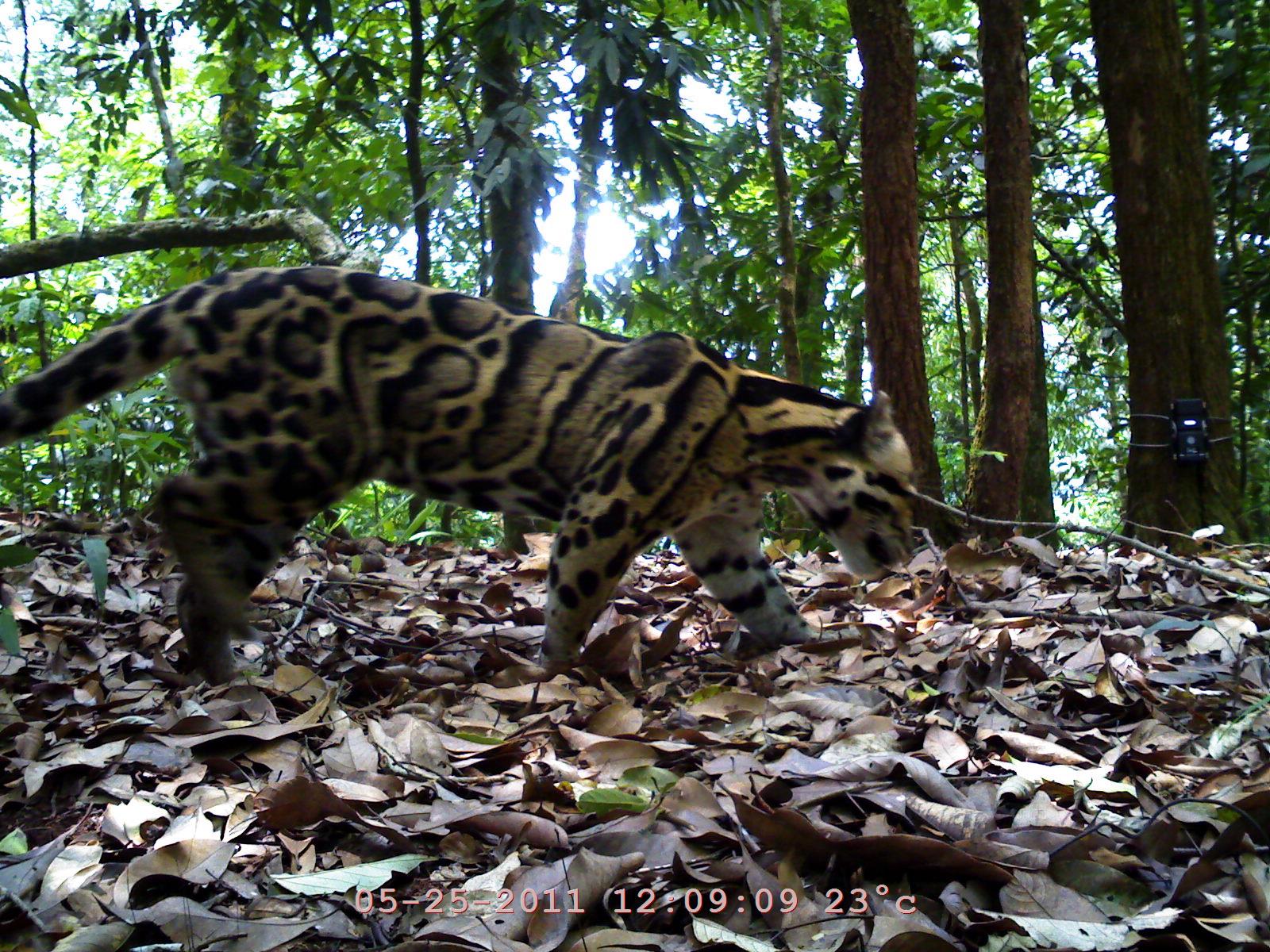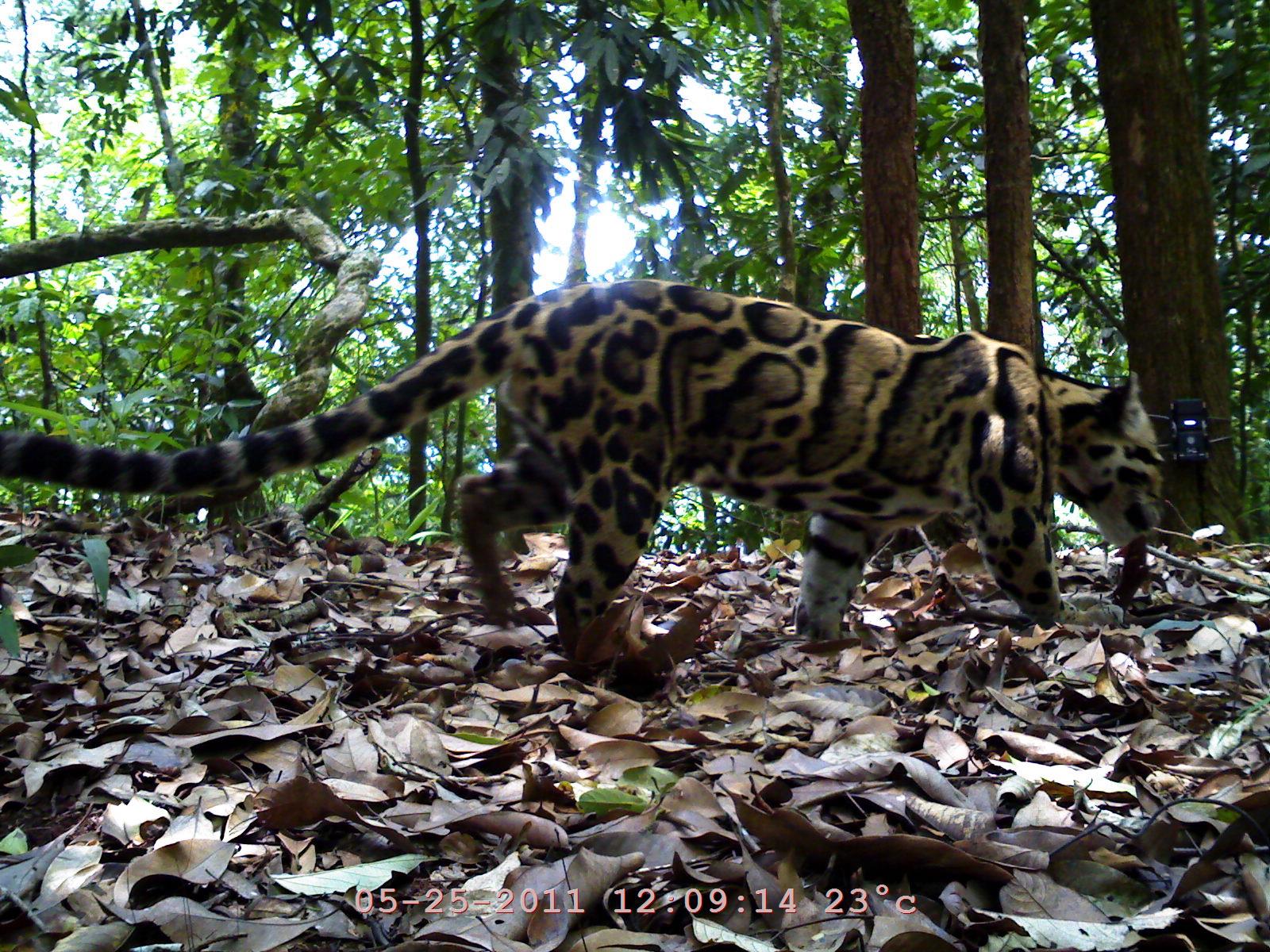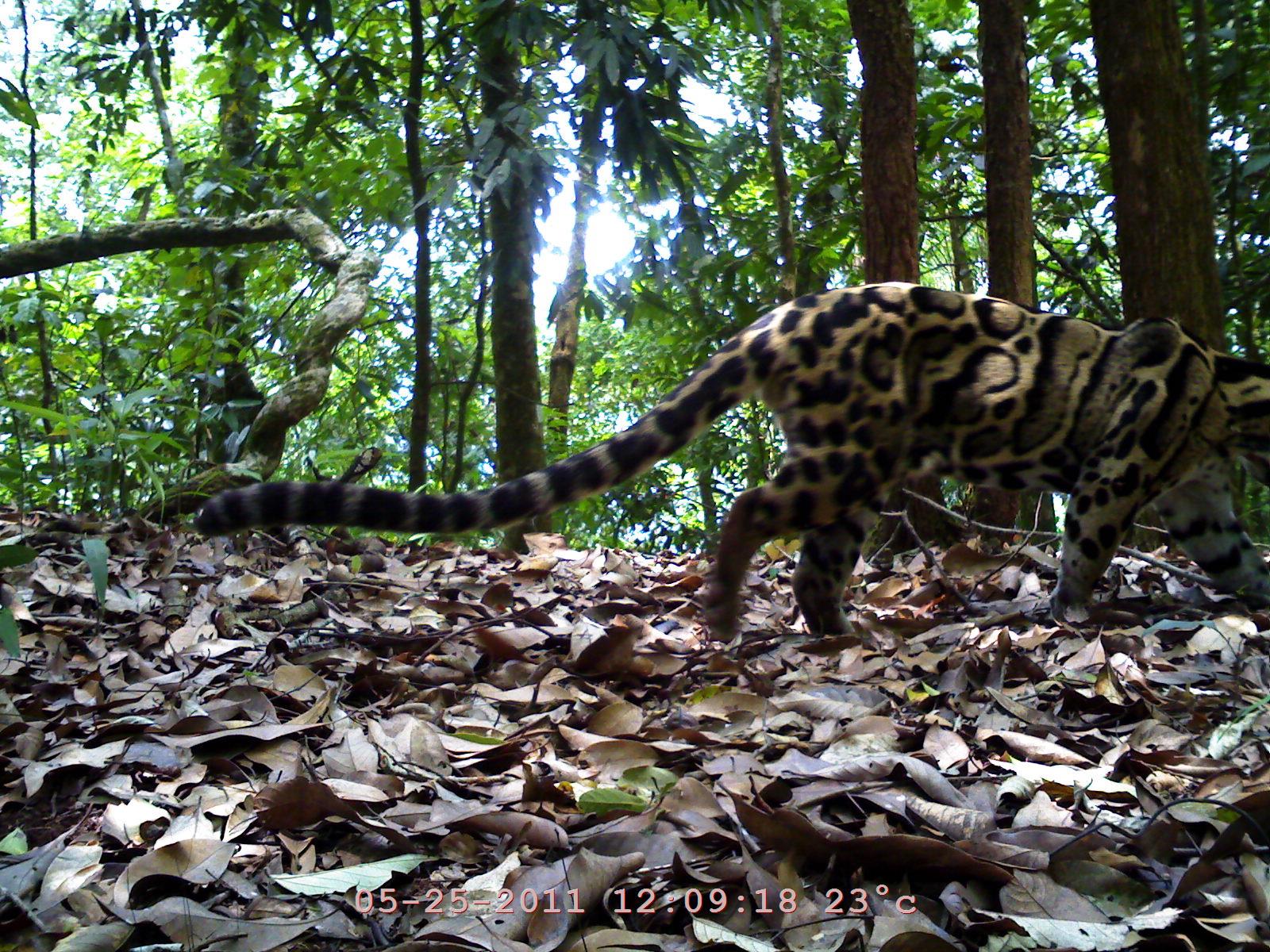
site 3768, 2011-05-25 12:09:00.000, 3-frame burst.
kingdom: Animalia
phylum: Chordata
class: Mammalia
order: Carnivora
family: Felidae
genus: Neofelis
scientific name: Neofelis nebulosa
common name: mainland clouded leopard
Neofelis nebulosa (mainland clouded leopard), count 1.